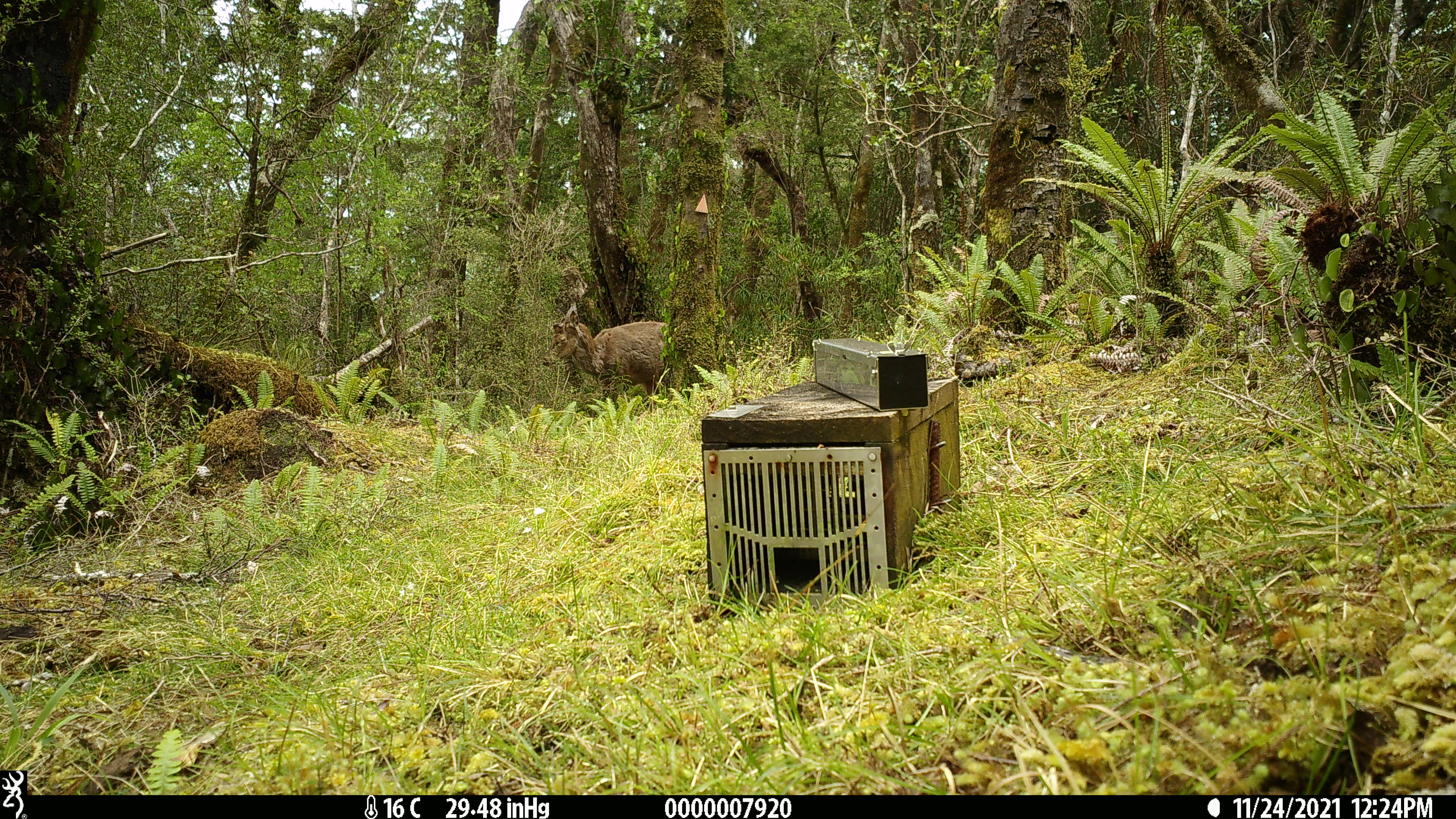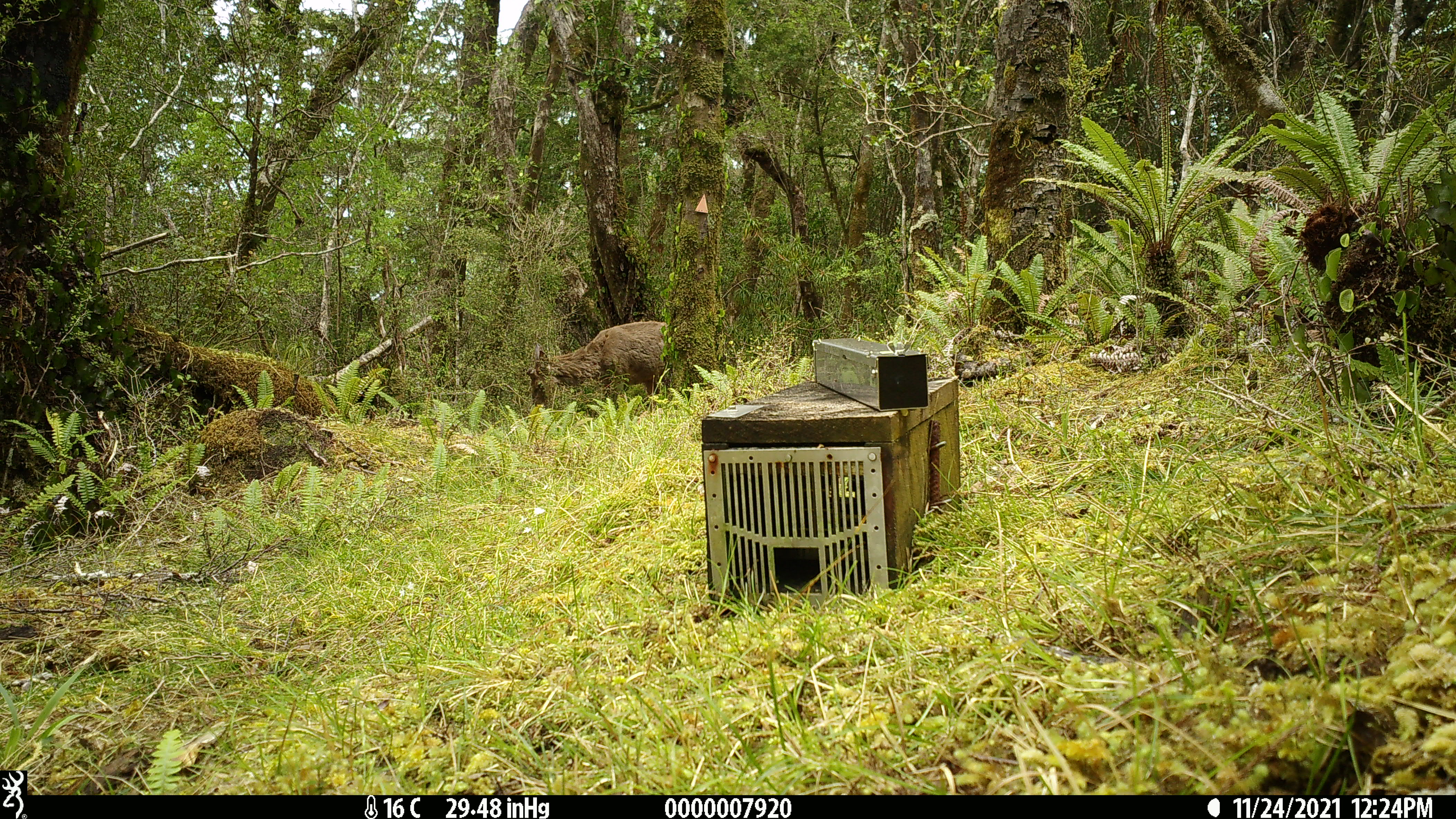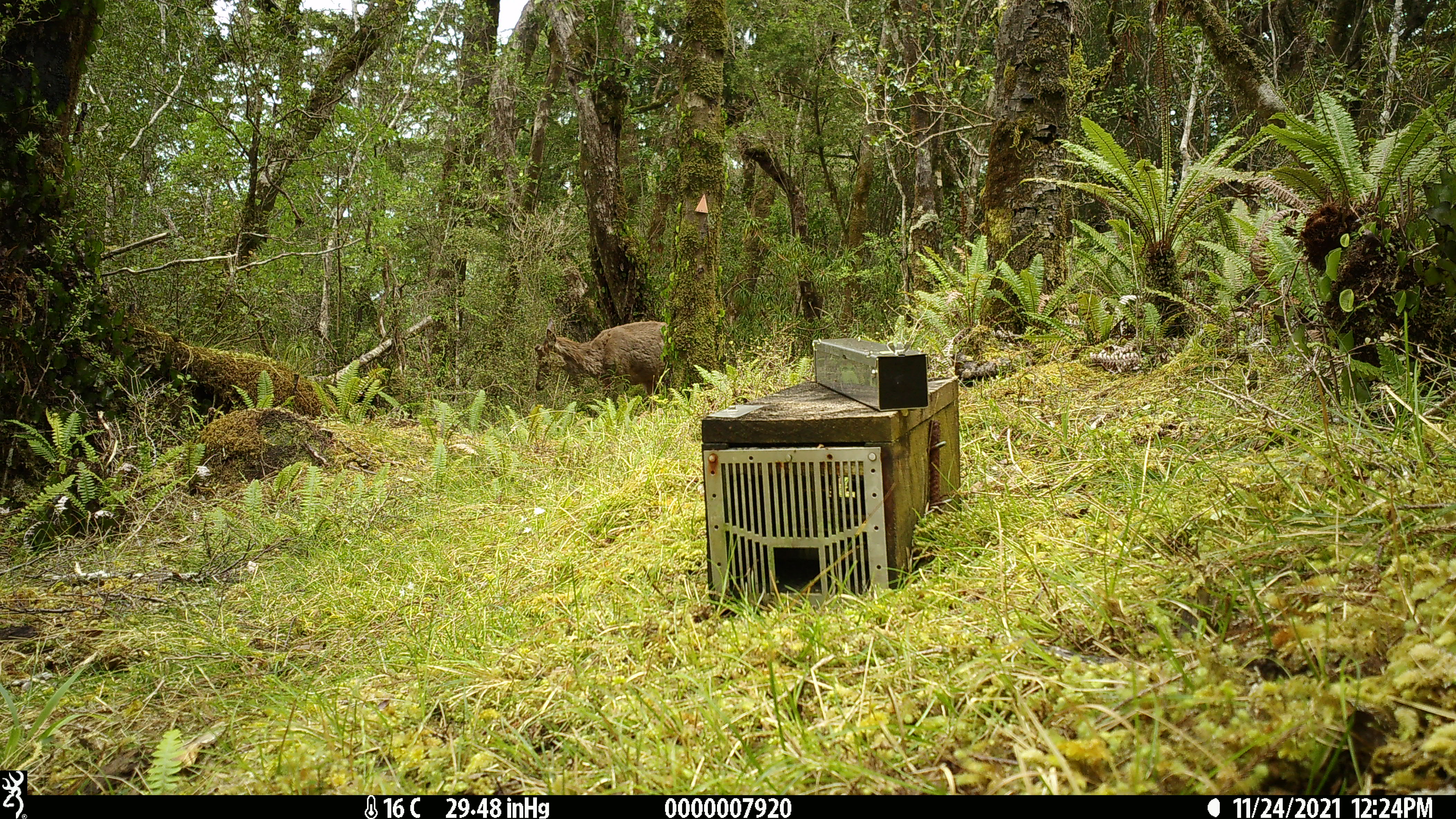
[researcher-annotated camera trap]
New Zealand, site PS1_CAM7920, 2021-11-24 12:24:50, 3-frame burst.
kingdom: Animalia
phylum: Chordata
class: Mammalia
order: Artiodactyla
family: Cervidae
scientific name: Cervidae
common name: deer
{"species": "deer (Cervidae)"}